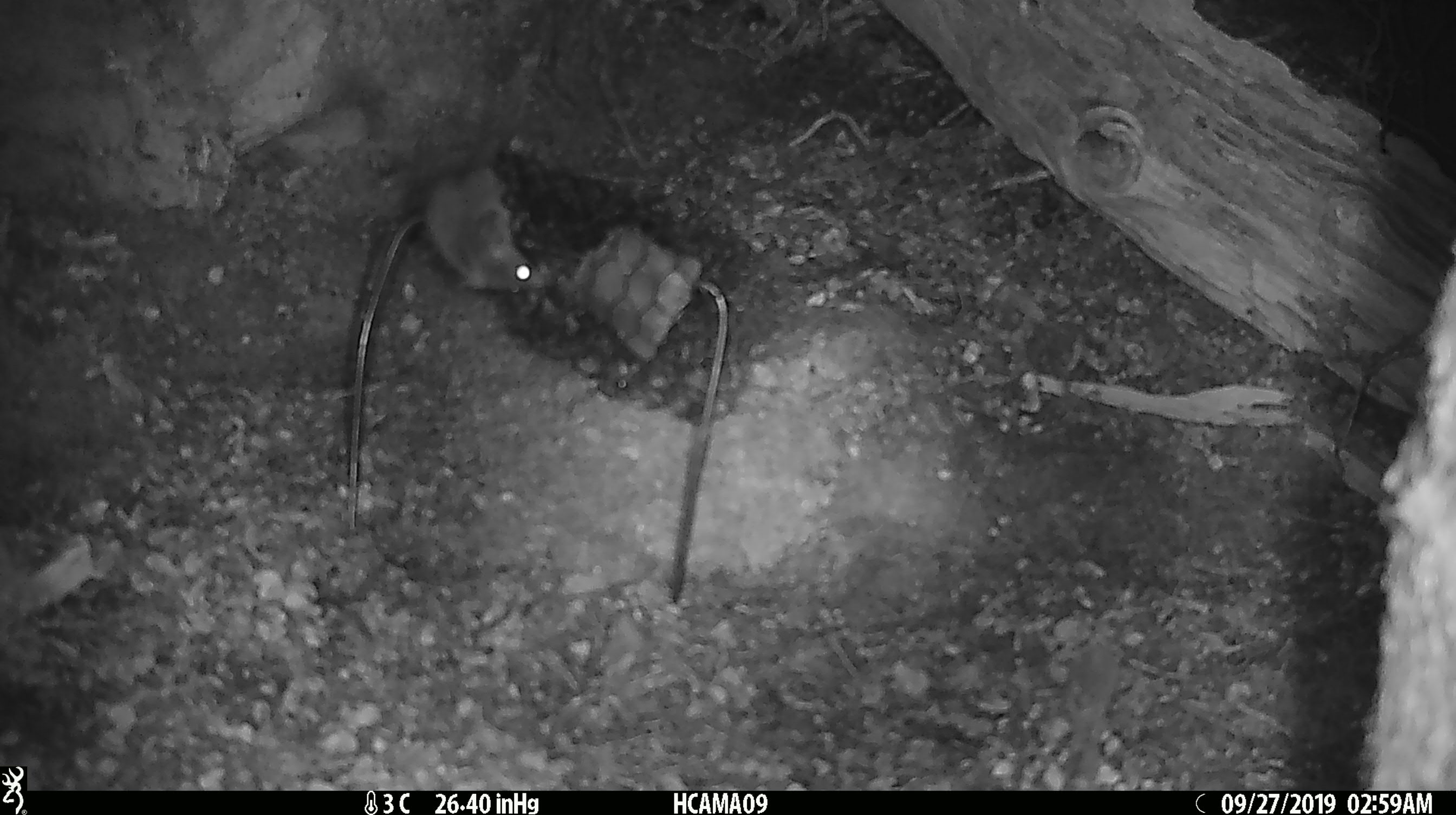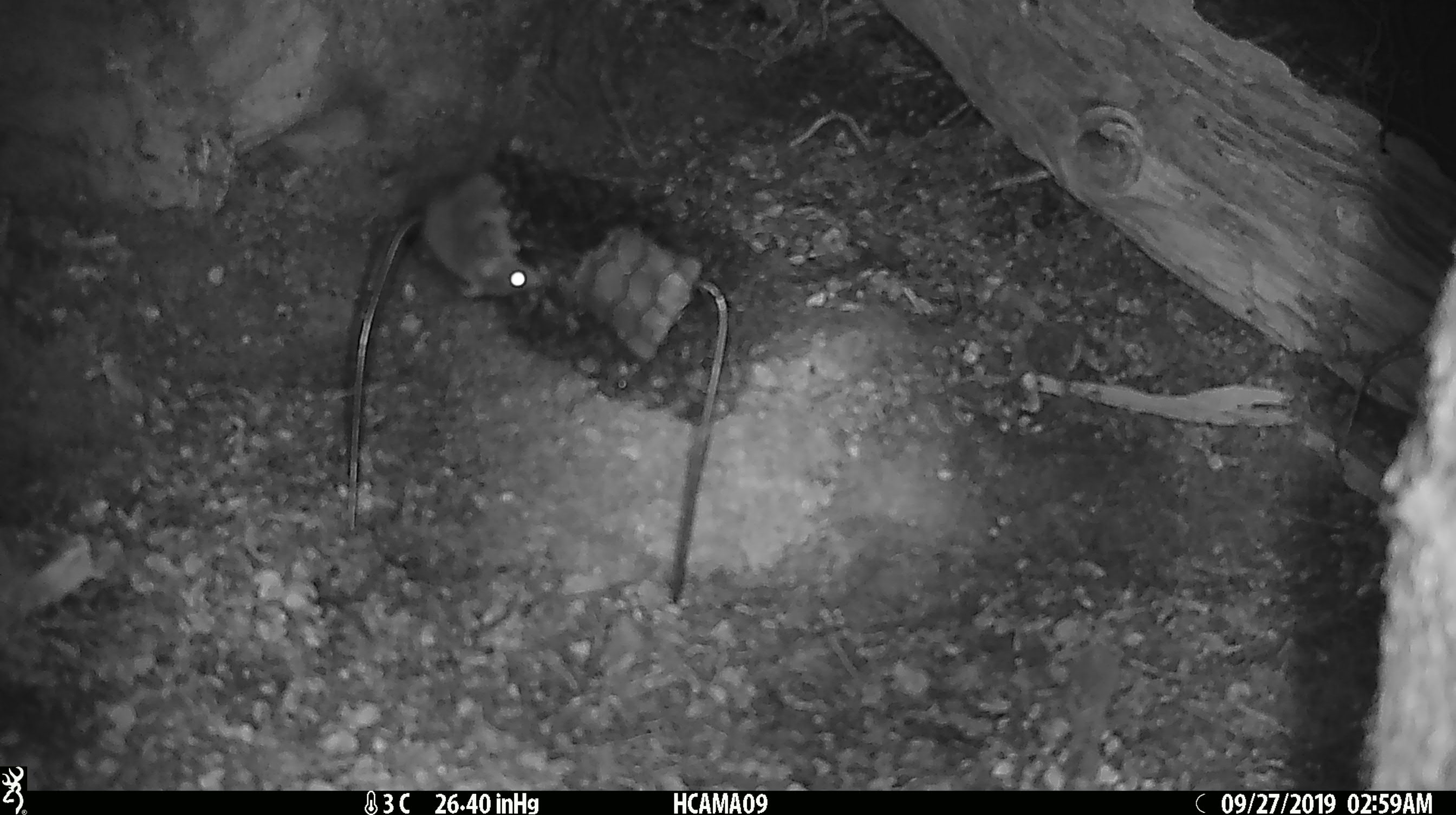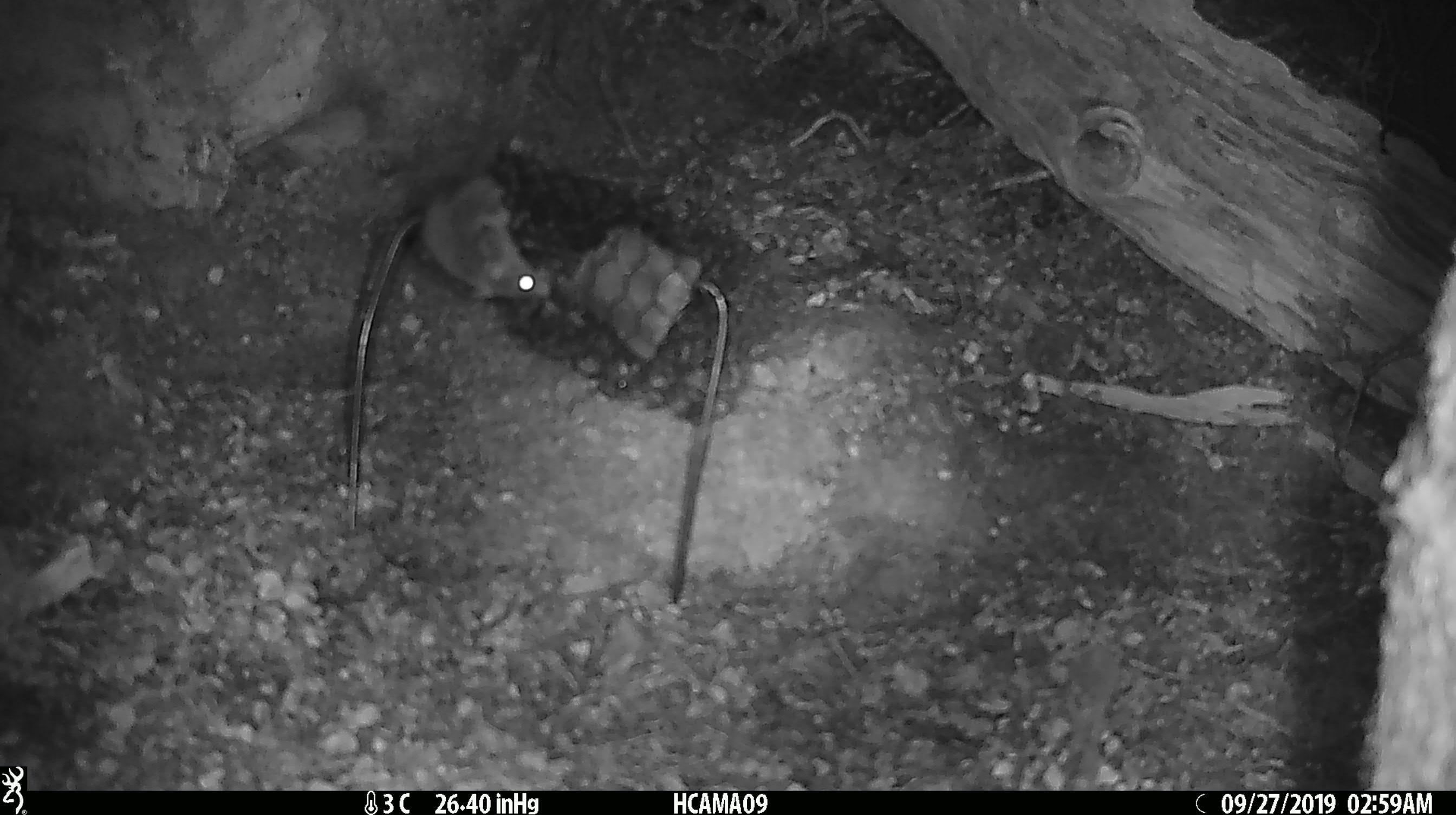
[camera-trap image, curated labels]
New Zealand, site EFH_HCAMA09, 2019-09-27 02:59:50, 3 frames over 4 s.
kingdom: Animalia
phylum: Chordata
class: Mammalia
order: Rodentia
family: Muridae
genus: Mus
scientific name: Mus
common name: mouse